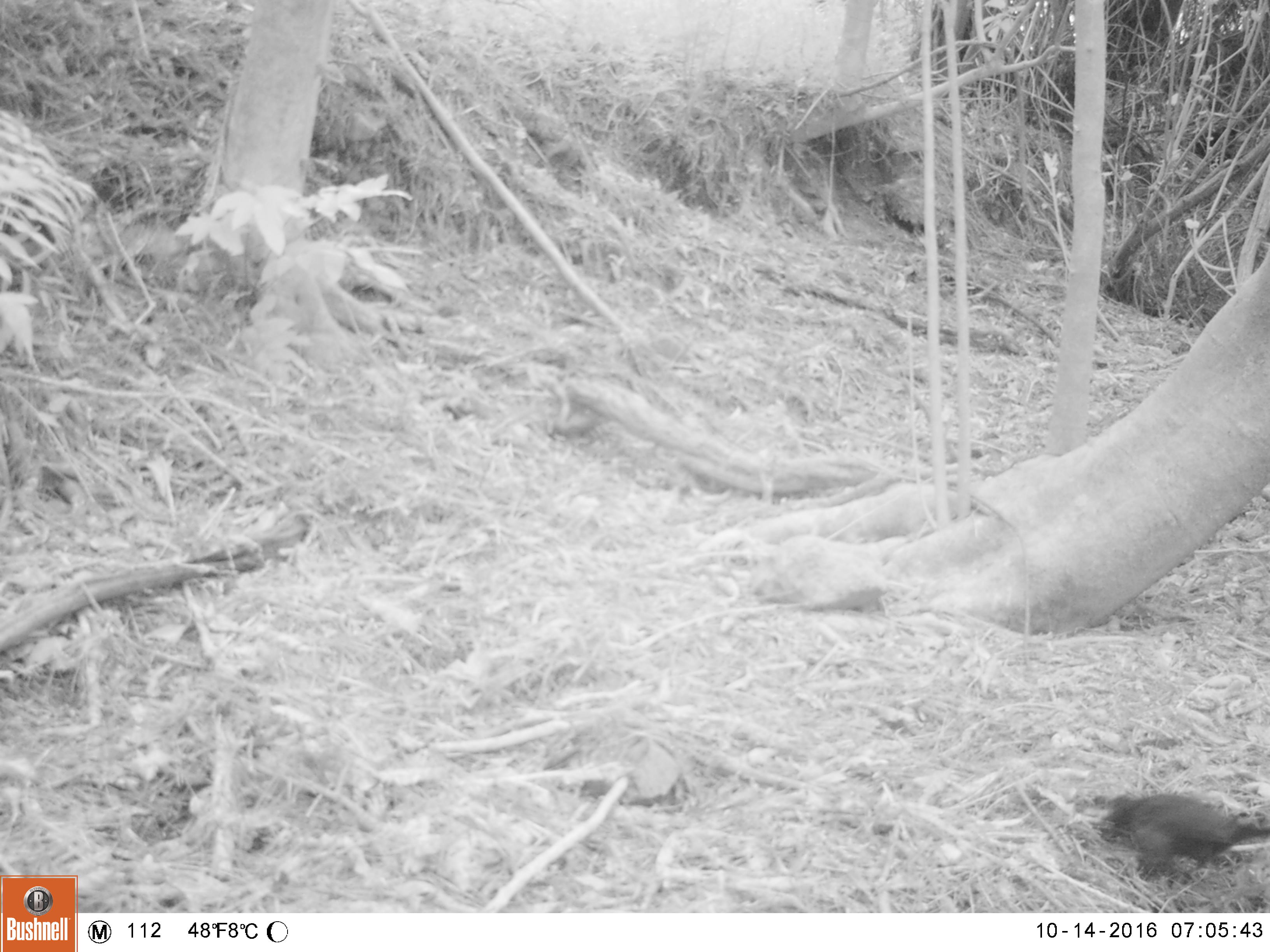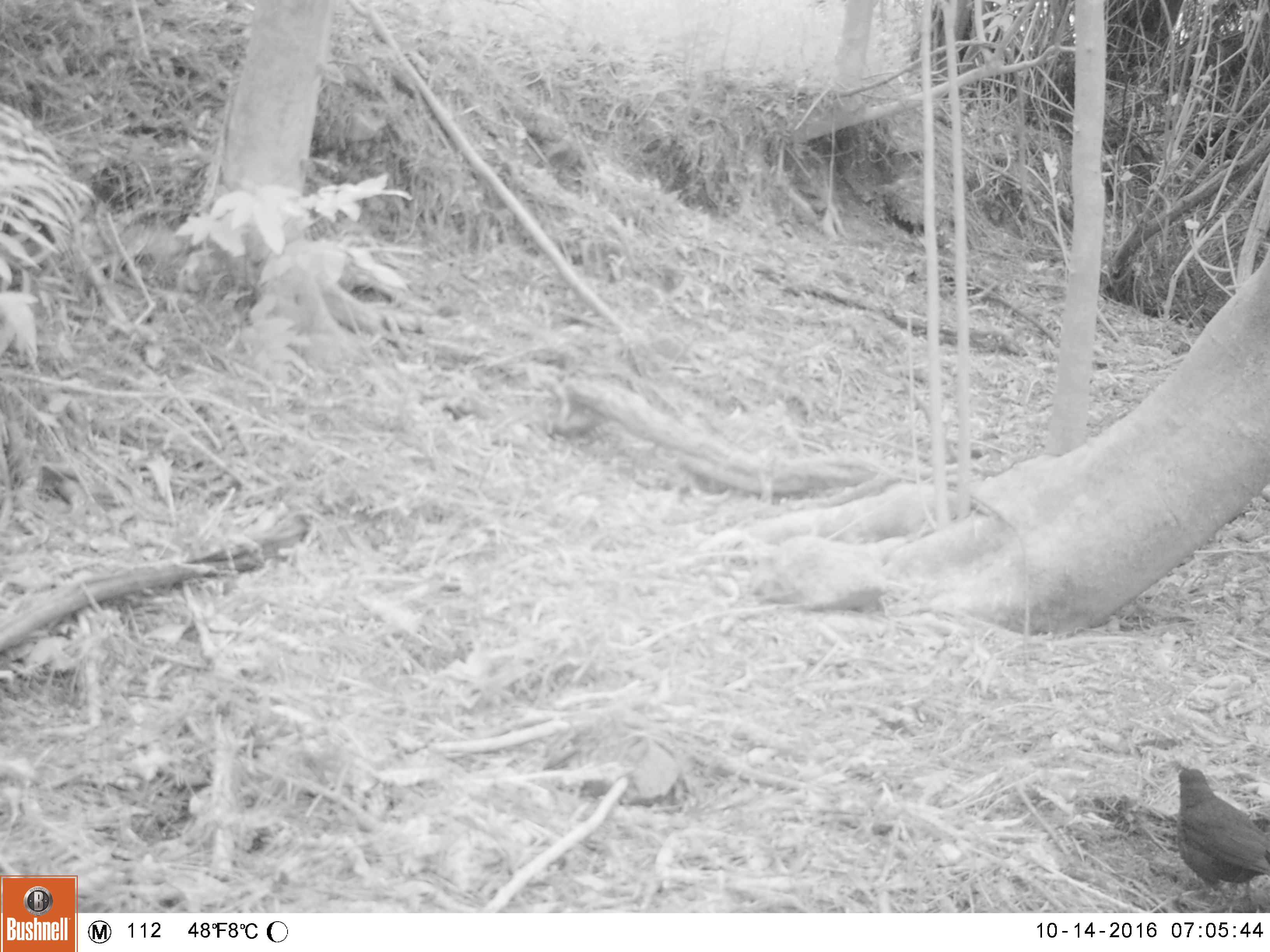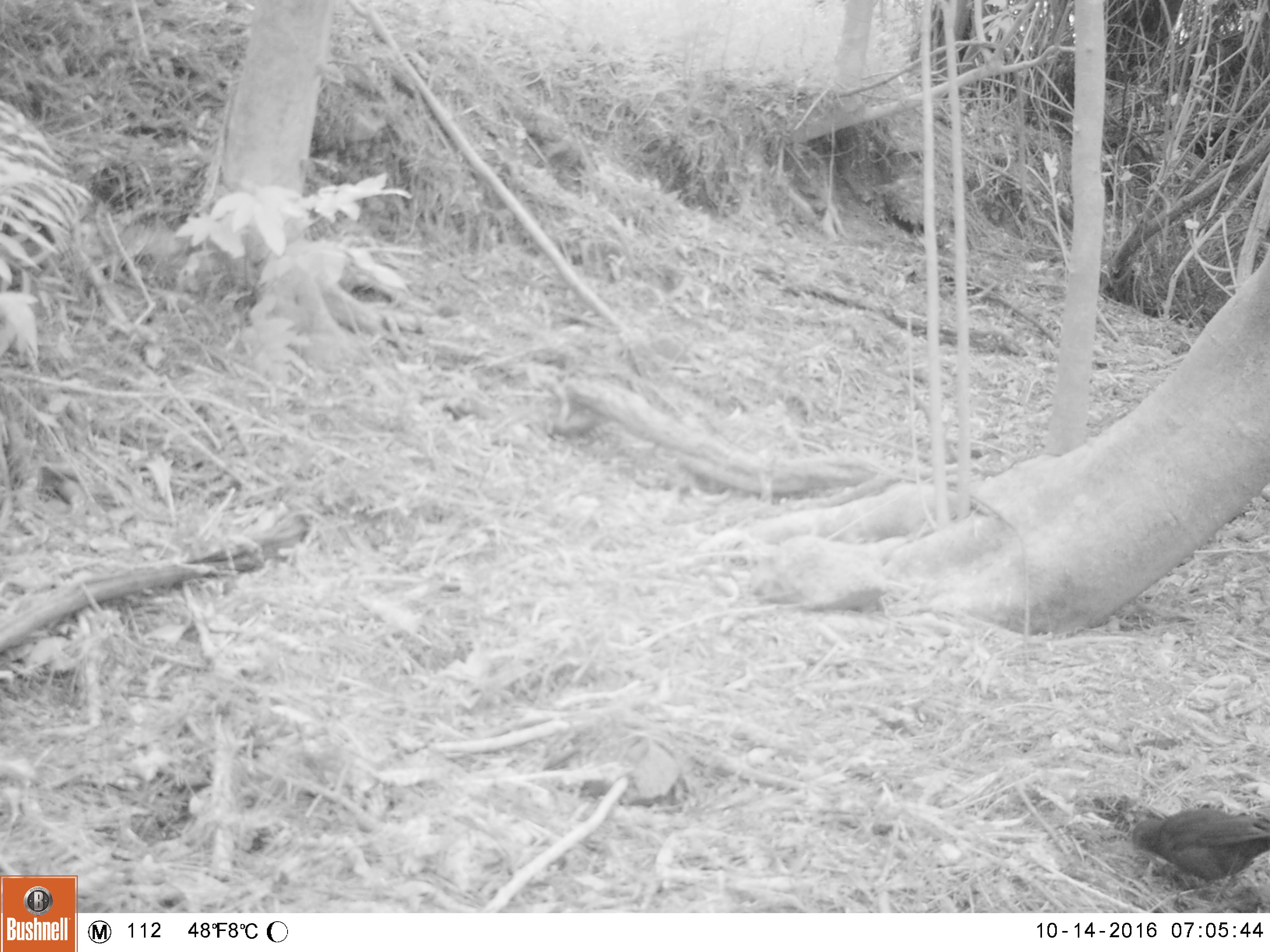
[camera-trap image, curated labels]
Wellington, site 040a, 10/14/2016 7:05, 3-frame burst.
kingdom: Animalia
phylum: Chordata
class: Aves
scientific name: Aves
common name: bird